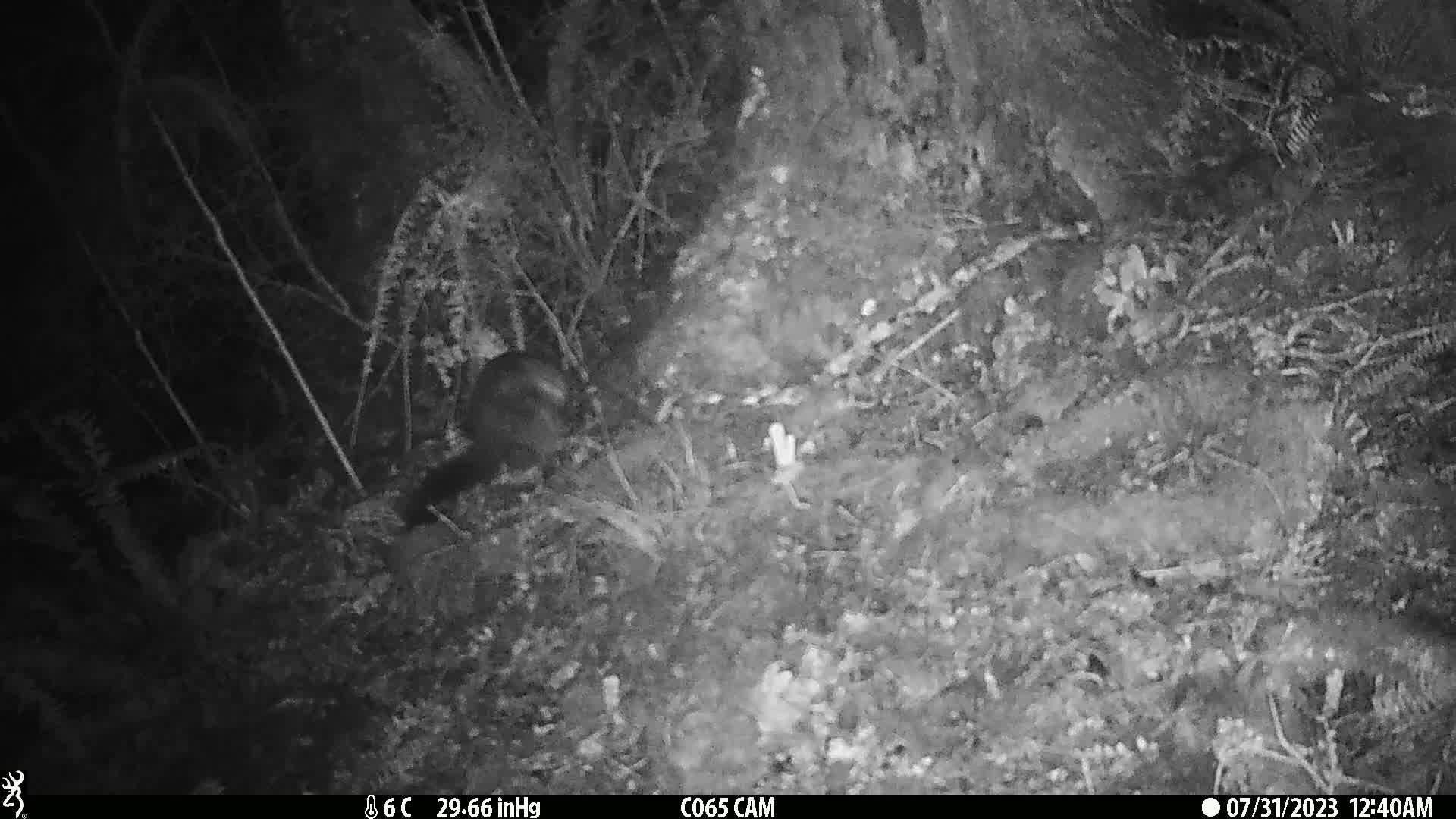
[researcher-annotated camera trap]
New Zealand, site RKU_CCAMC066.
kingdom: Animalia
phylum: Chordata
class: Mammalia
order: Diprotodontia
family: Phalangeridae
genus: Trichosurus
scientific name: Trichosurus vulpecula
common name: common brushtail possum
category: possum